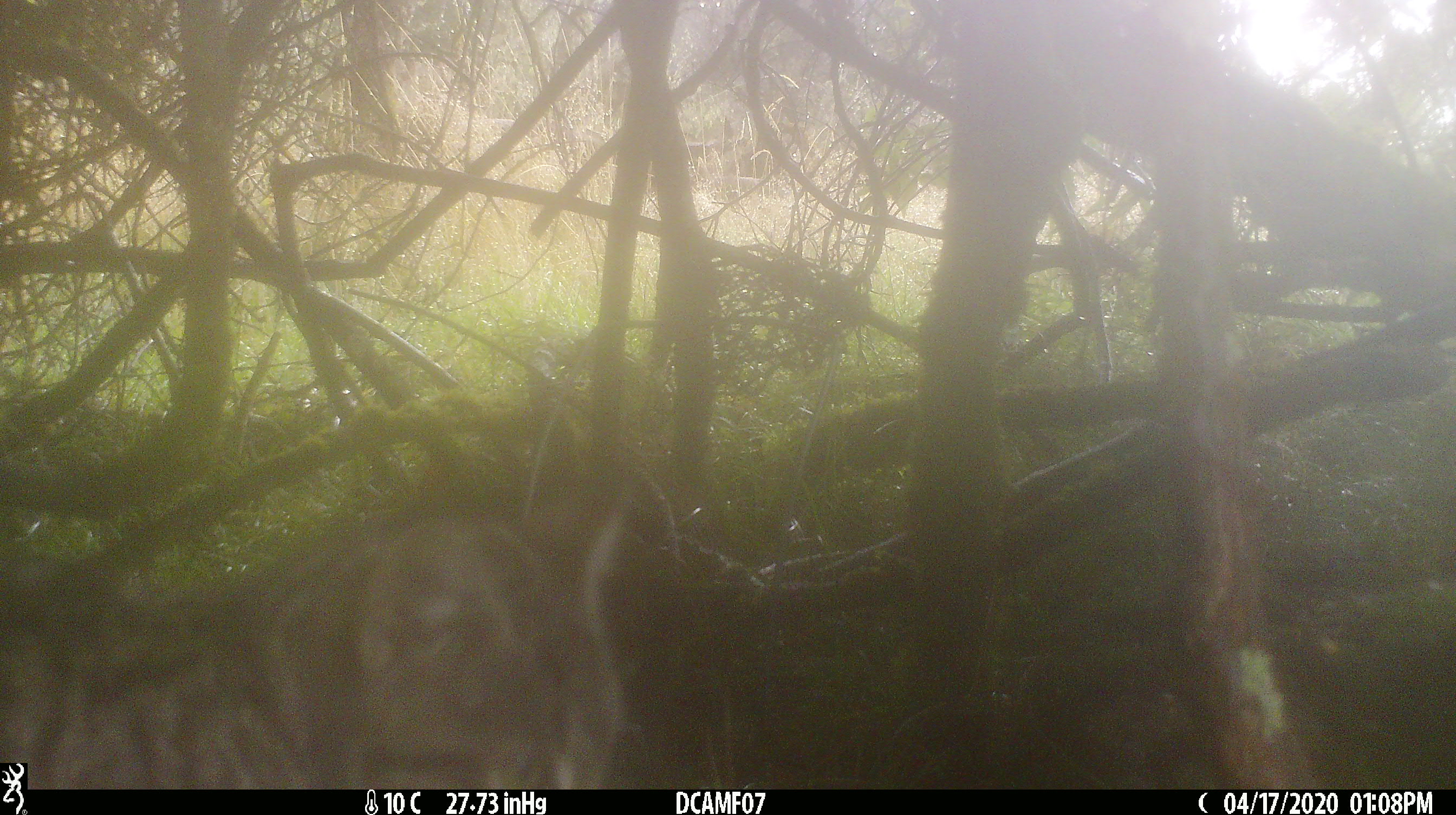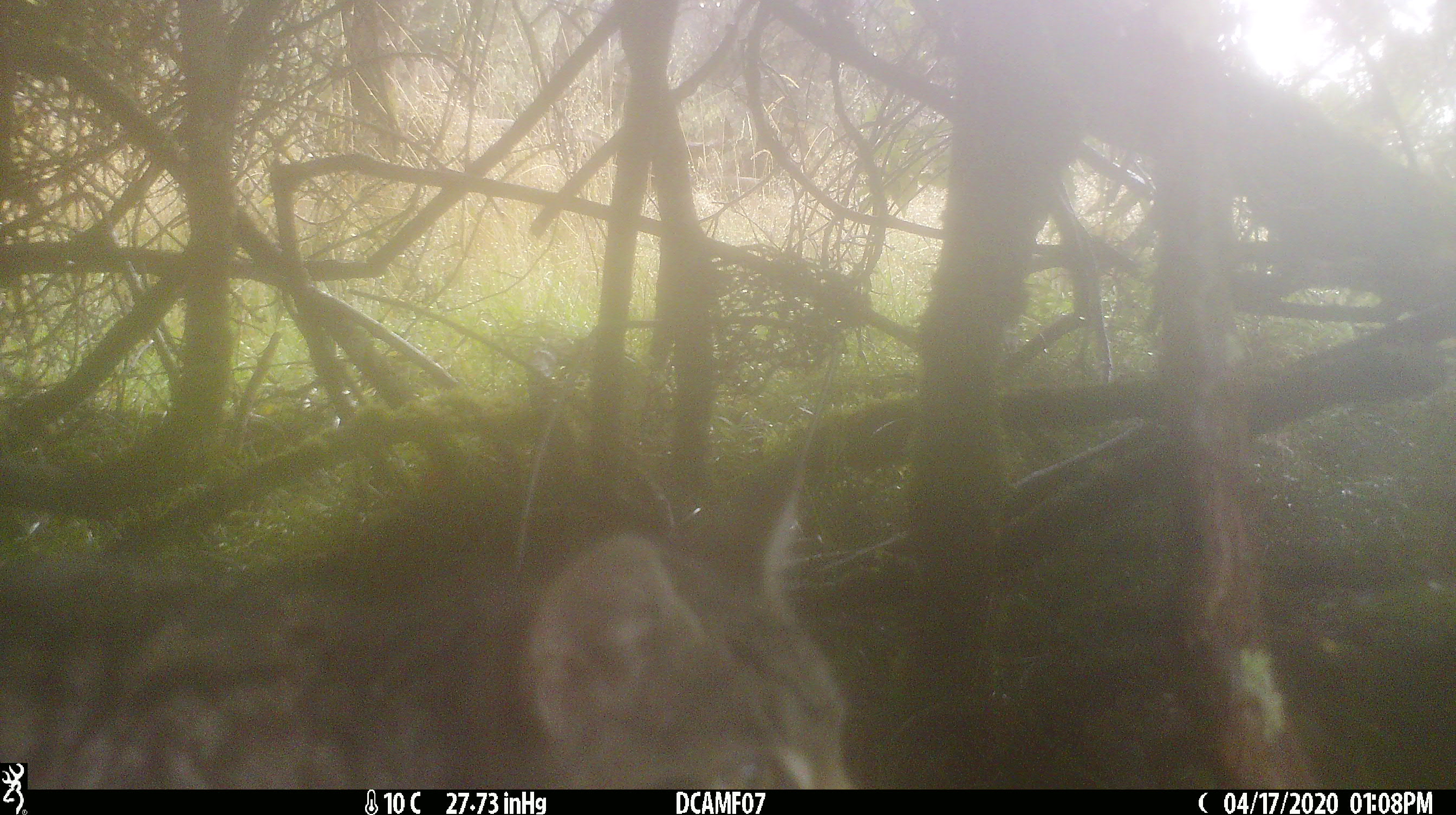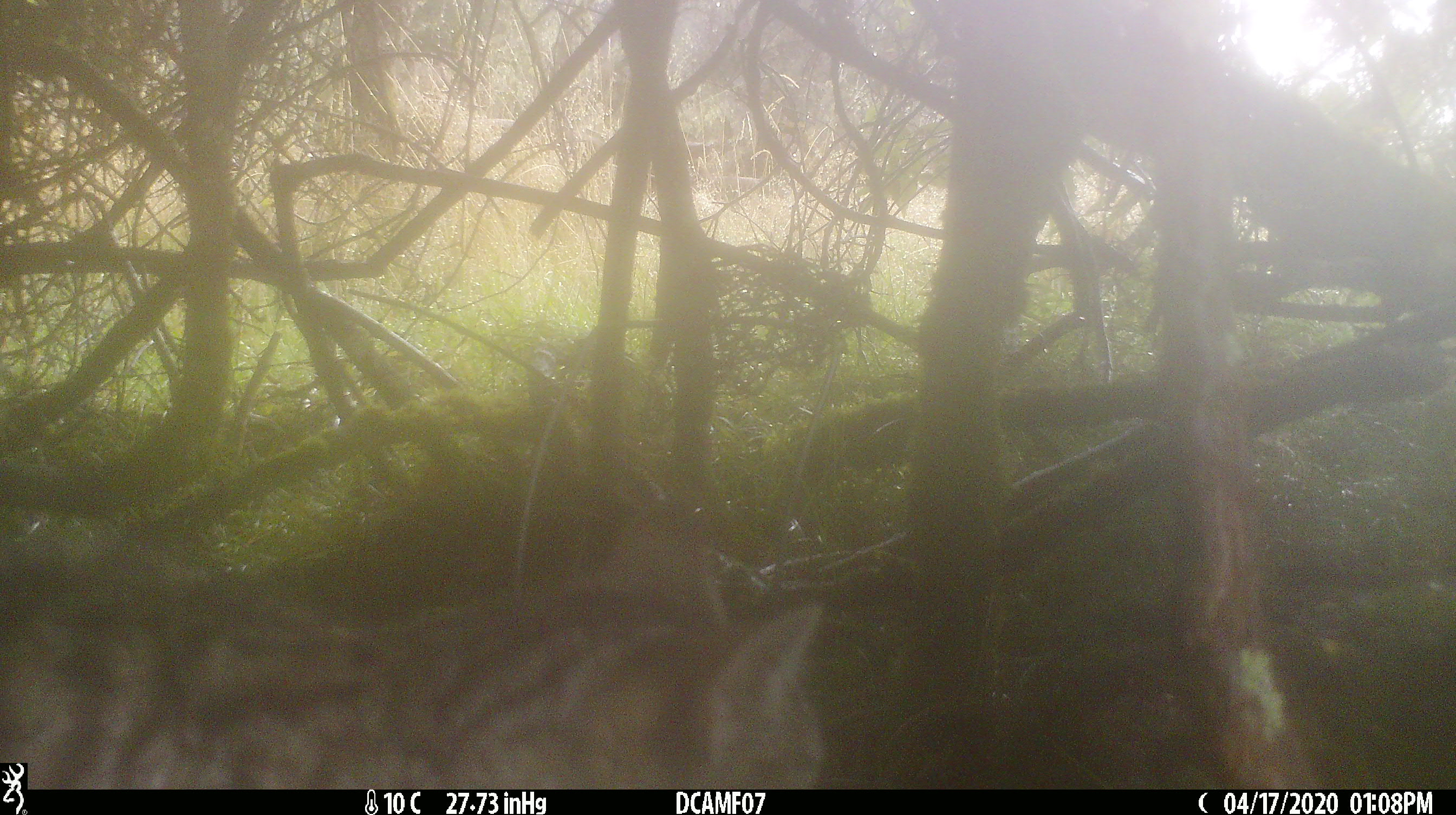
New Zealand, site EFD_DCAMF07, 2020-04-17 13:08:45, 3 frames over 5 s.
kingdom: Animalia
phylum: Chordata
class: Mammalia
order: Carnivora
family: Felidae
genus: Felis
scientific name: Felis catus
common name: domestic cat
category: cat